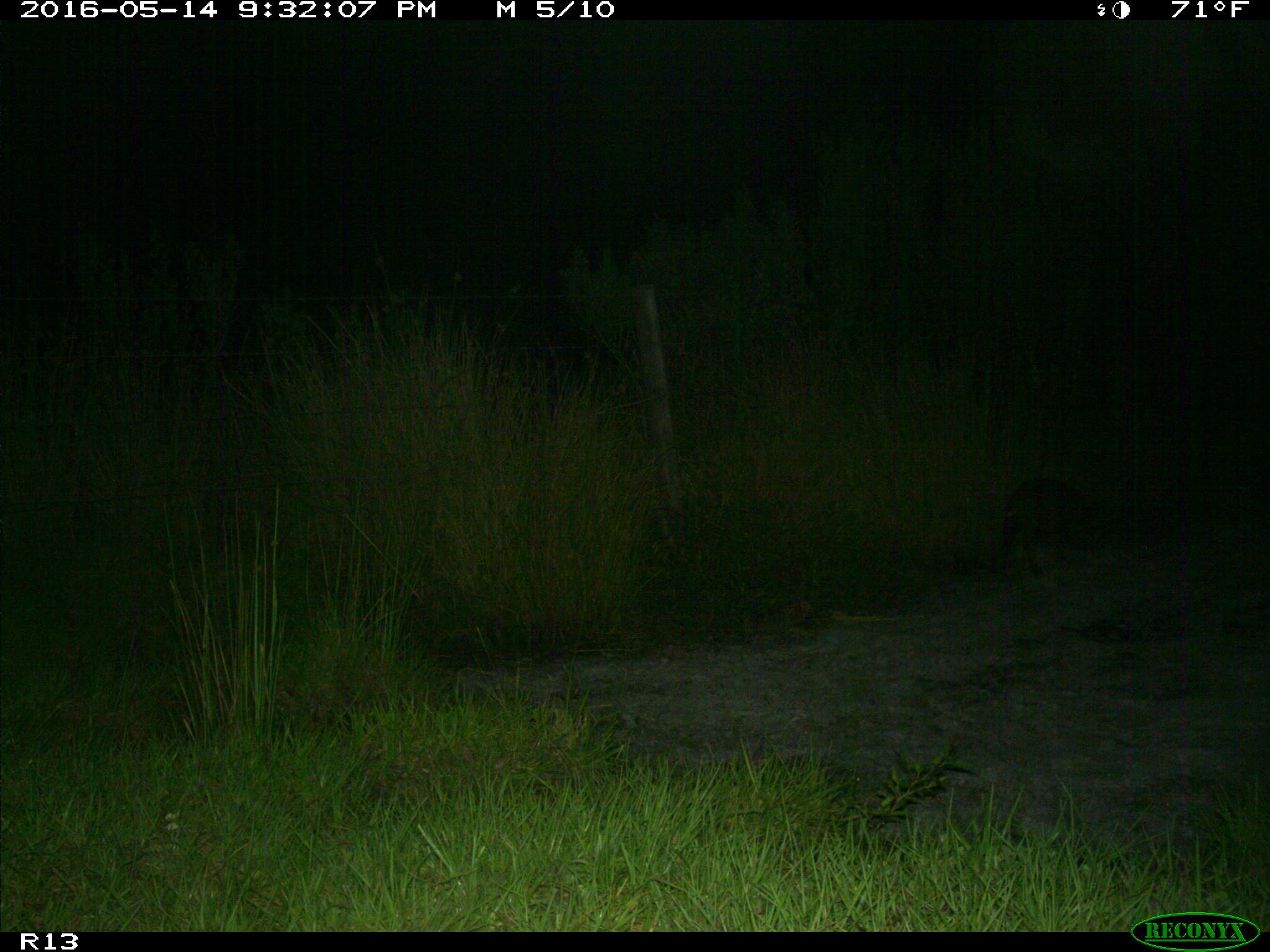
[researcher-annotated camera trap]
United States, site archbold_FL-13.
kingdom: Animalia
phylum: Chordata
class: Mammalia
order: Artiodactyla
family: Suidae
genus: Sus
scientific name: Sus scrofa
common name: wild boar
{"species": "Sus scrofa (wild boar)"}